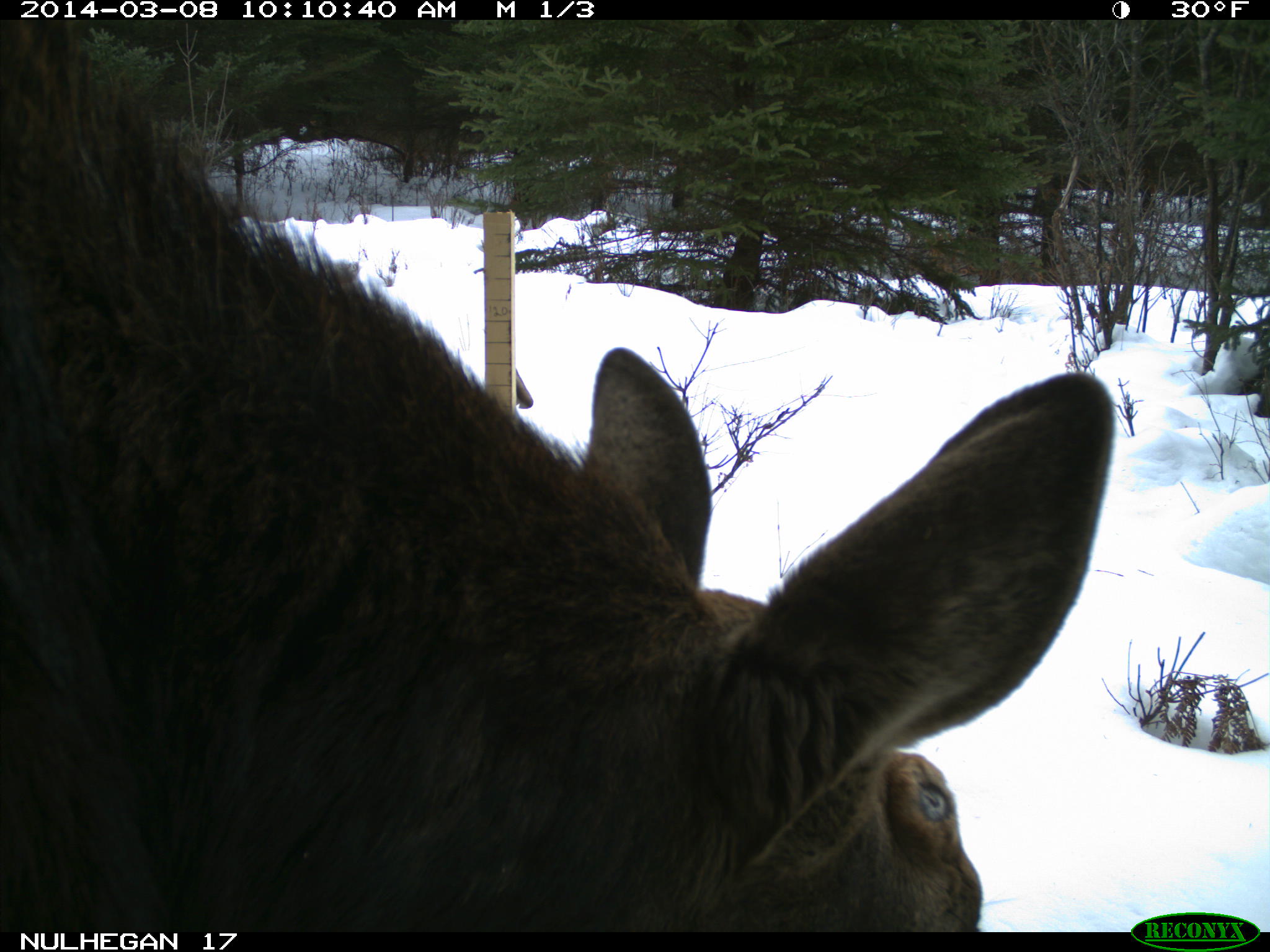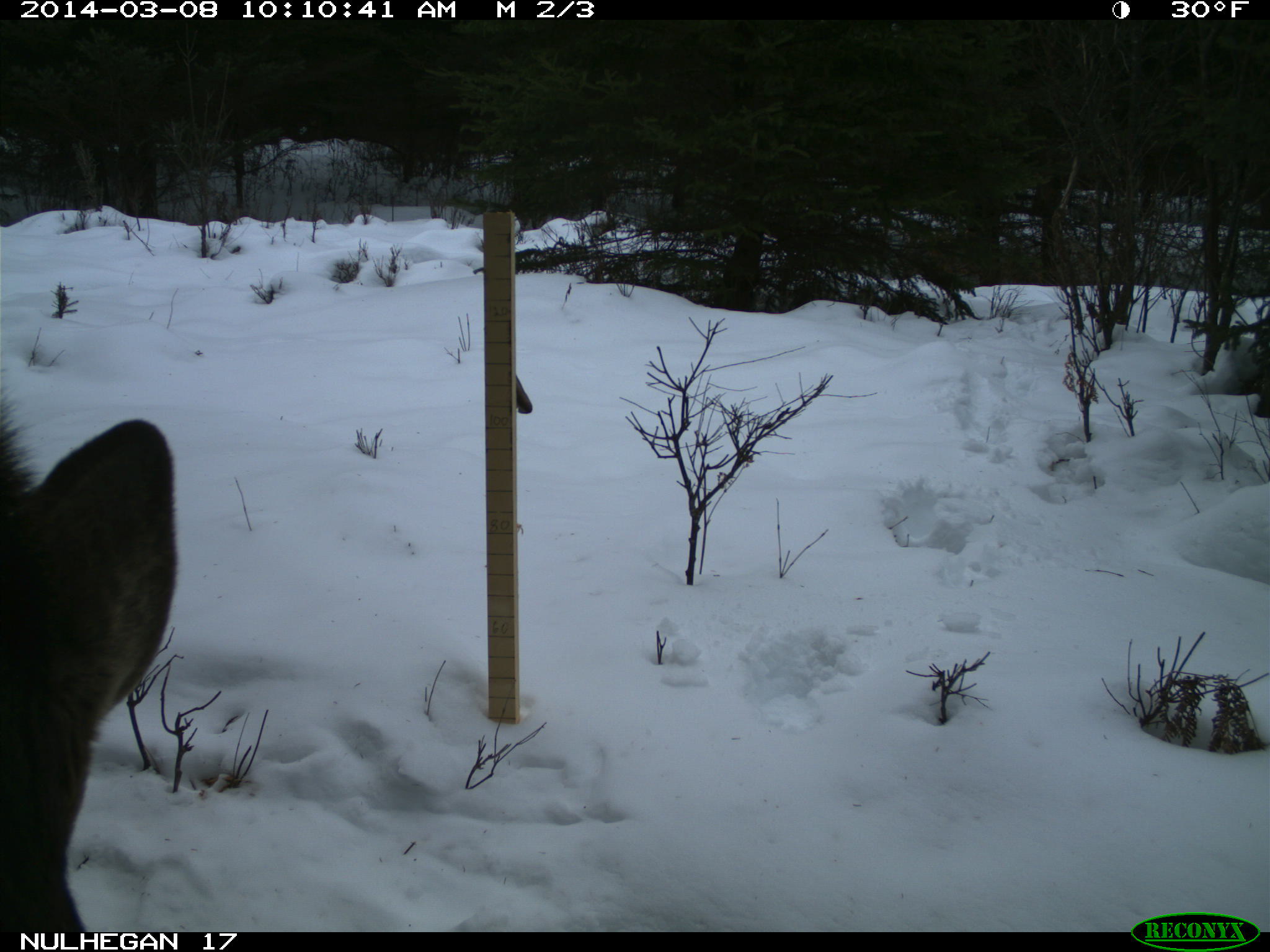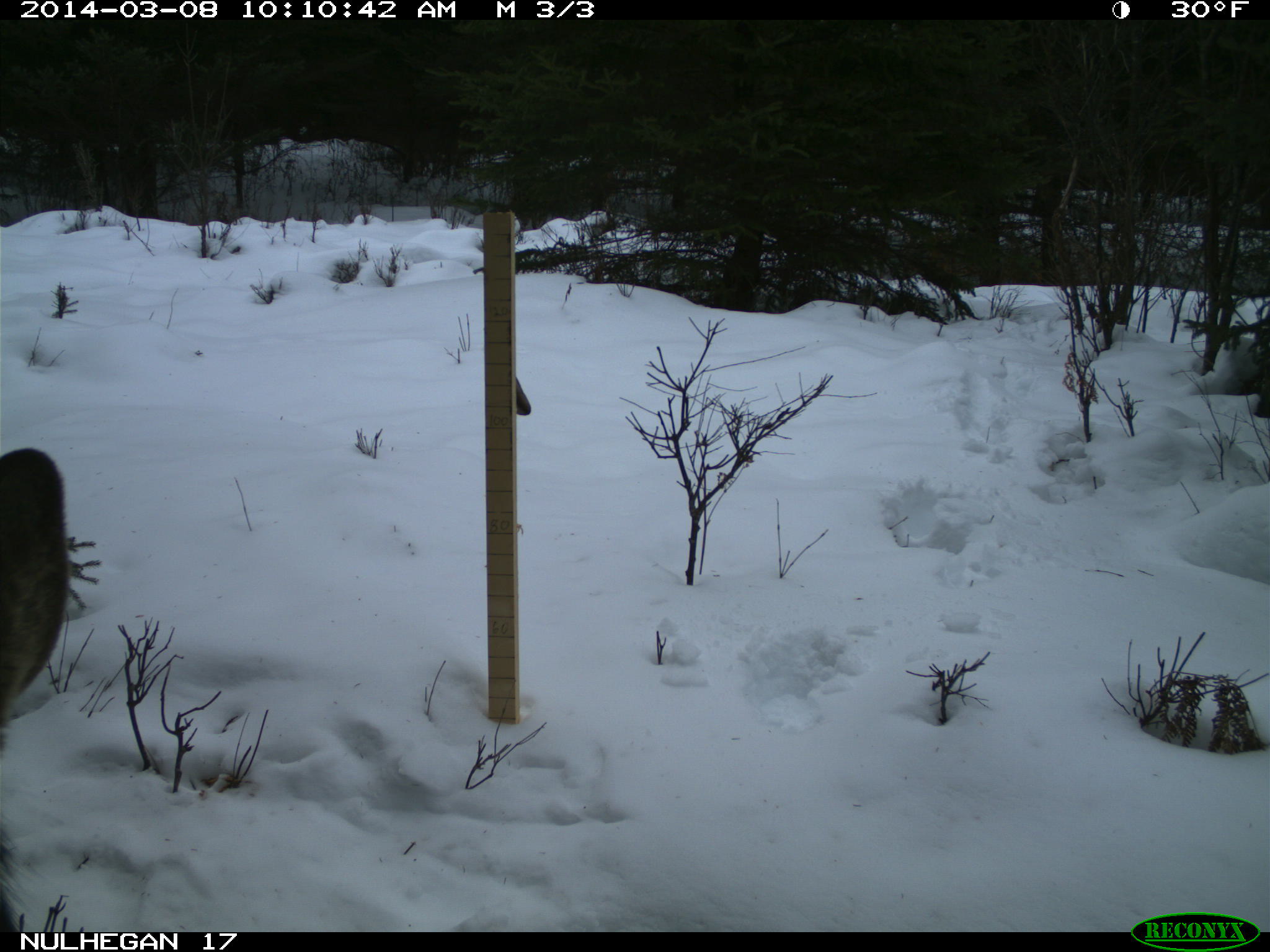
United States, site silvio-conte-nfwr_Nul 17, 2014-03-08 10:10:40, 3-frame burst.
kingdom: Animalia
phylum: Chordata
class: Mammalia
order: Artiodactyla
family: Cervidae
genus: Alces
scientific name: Alces alces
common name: moose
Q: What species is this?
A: Moose (Alces alces).